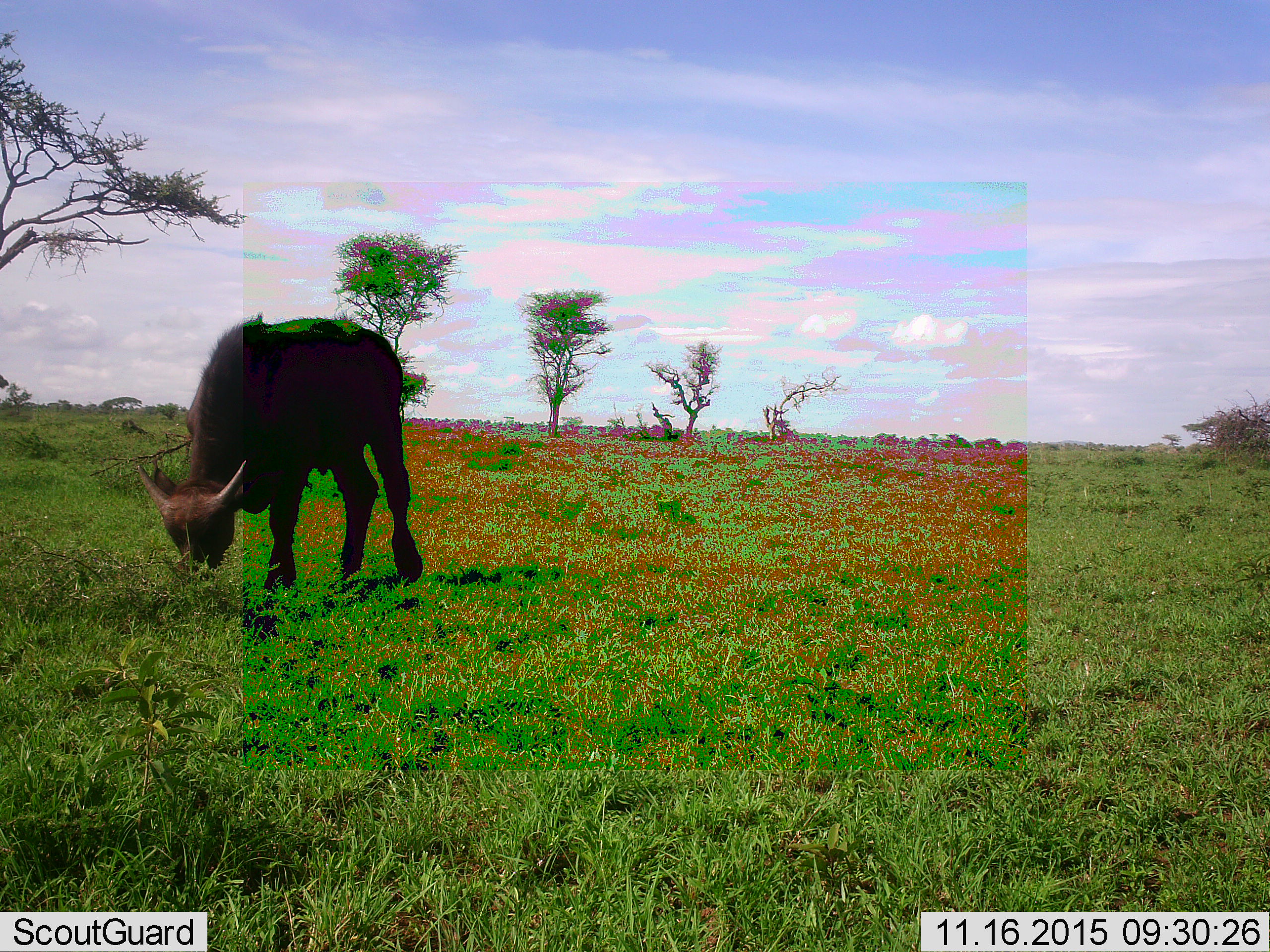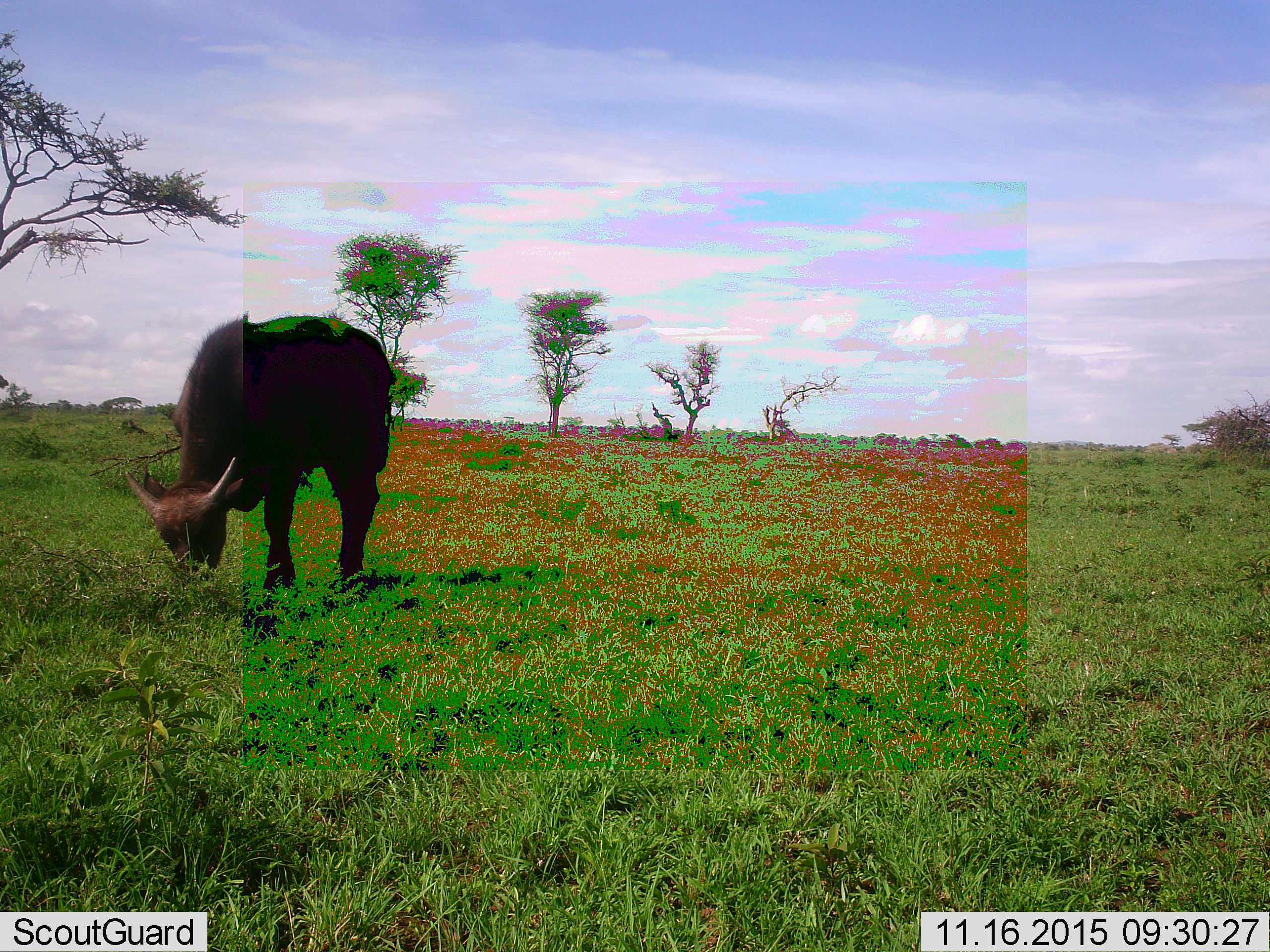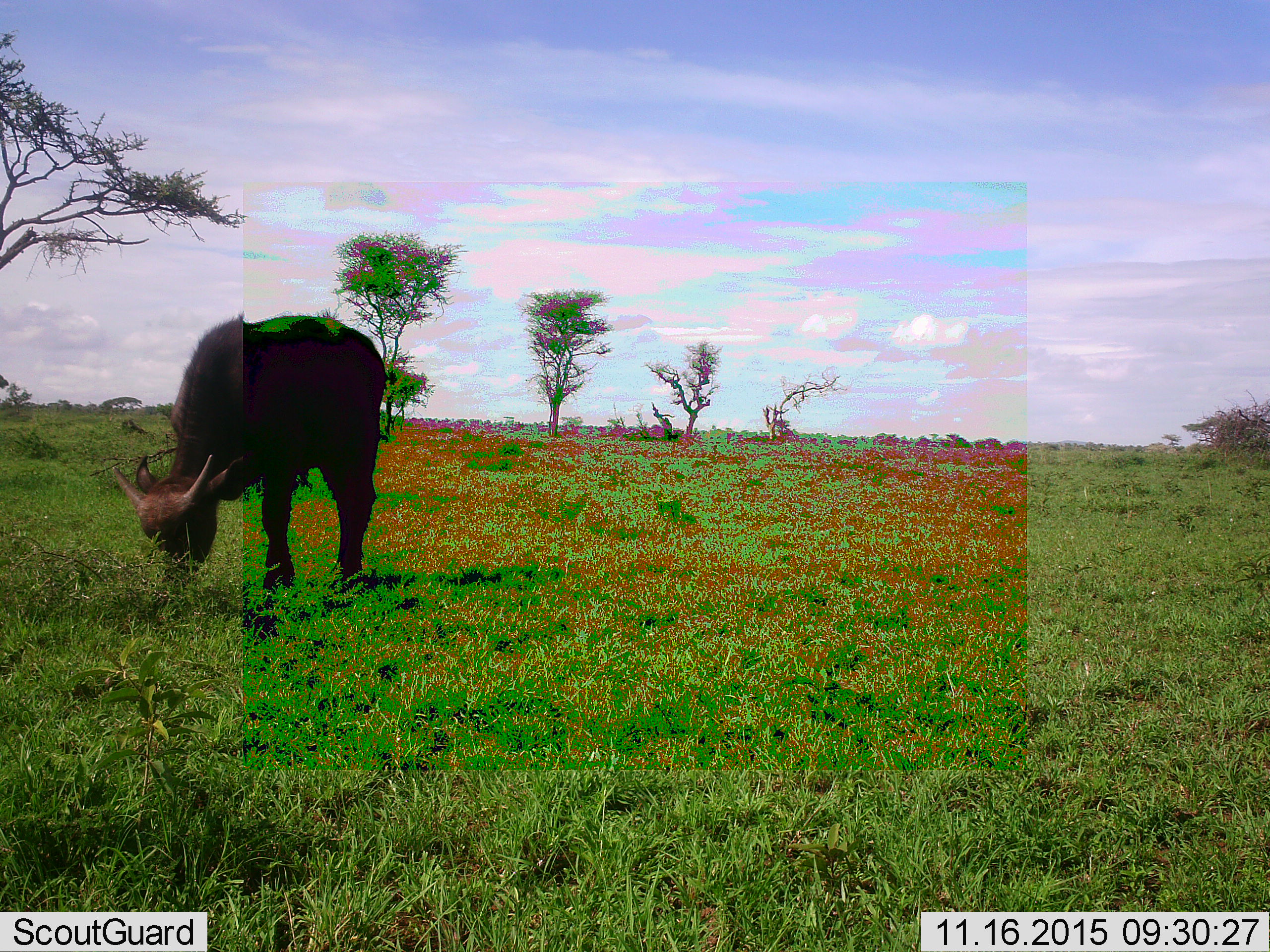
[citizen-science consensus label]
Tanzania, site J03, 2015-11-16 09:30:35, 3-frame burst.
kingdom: Animalia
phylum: Chordata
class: Mammalia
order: Artiodactyla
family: Bovidae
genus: Syncerus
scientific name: Syncerus caffer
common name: cape buffalo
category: buffalo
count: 1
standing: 40%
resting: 0%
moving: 0%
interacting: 0%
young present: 80%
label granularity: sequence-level